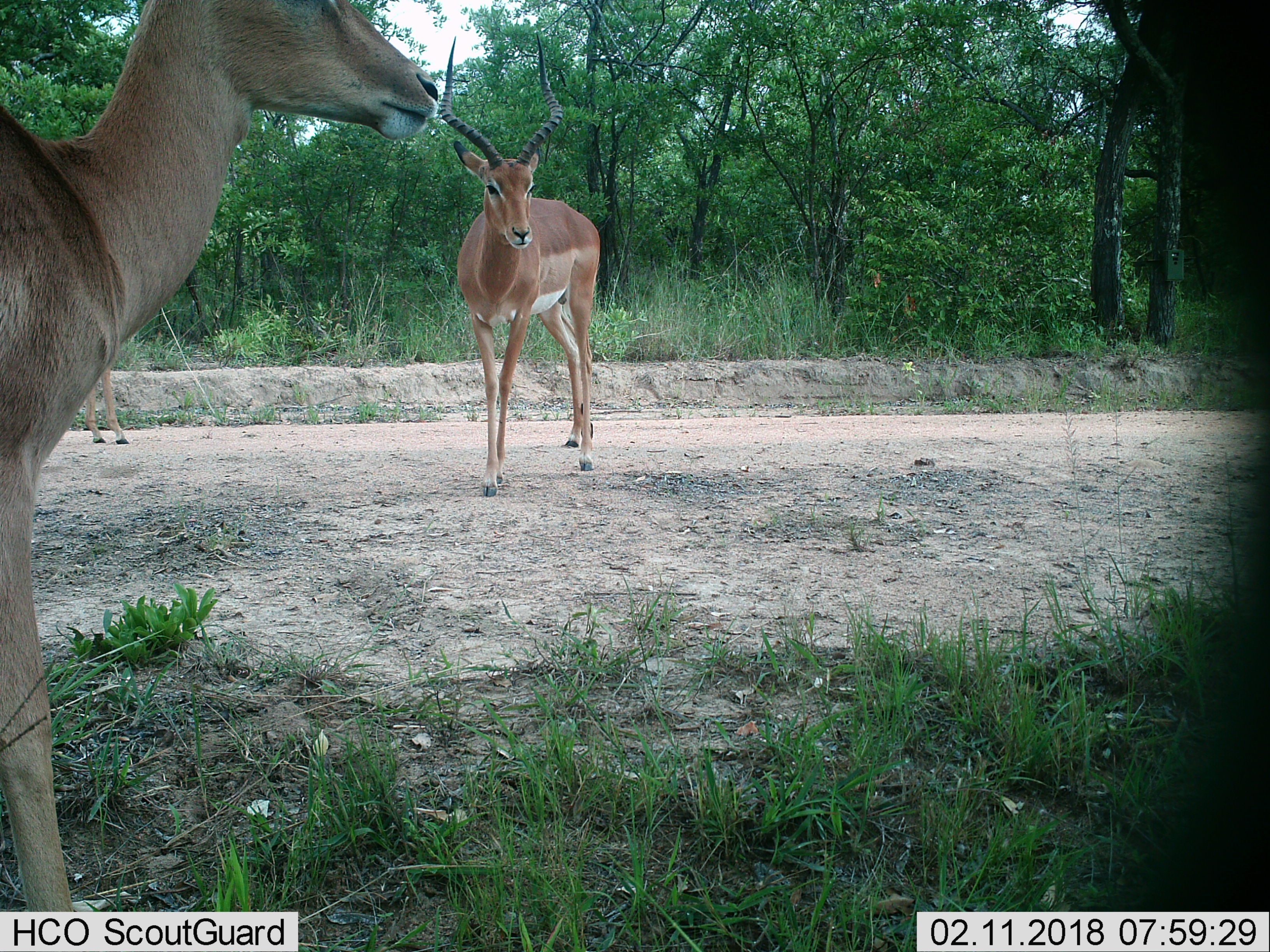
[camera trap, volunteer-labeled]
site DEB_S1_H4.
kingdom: Animalia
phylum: Chordata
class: Mammalia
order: Artiodactyla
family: Bovidae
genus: Aepyceros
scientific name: Aepyceros melampus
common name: impala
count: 2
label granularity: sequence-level